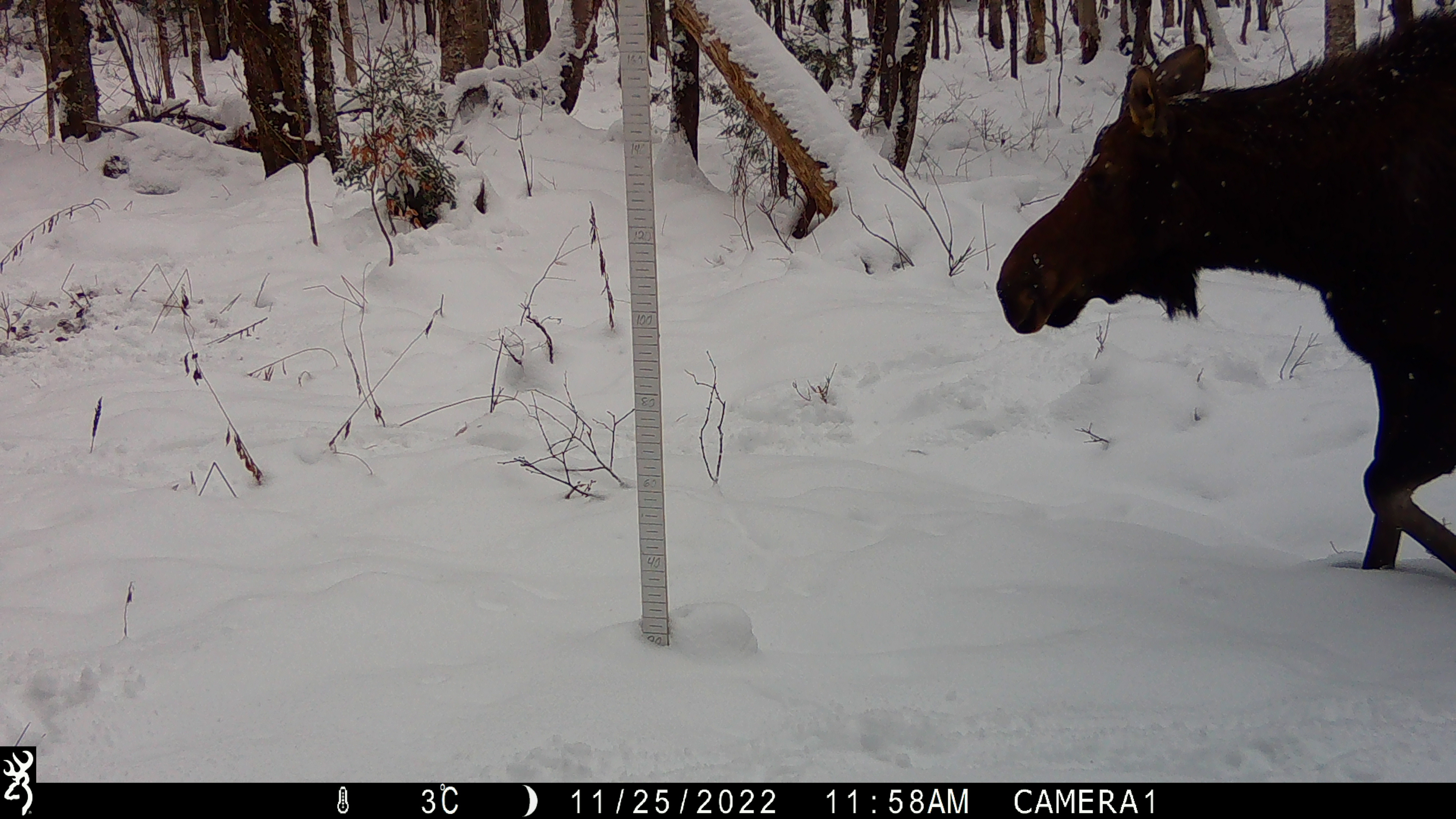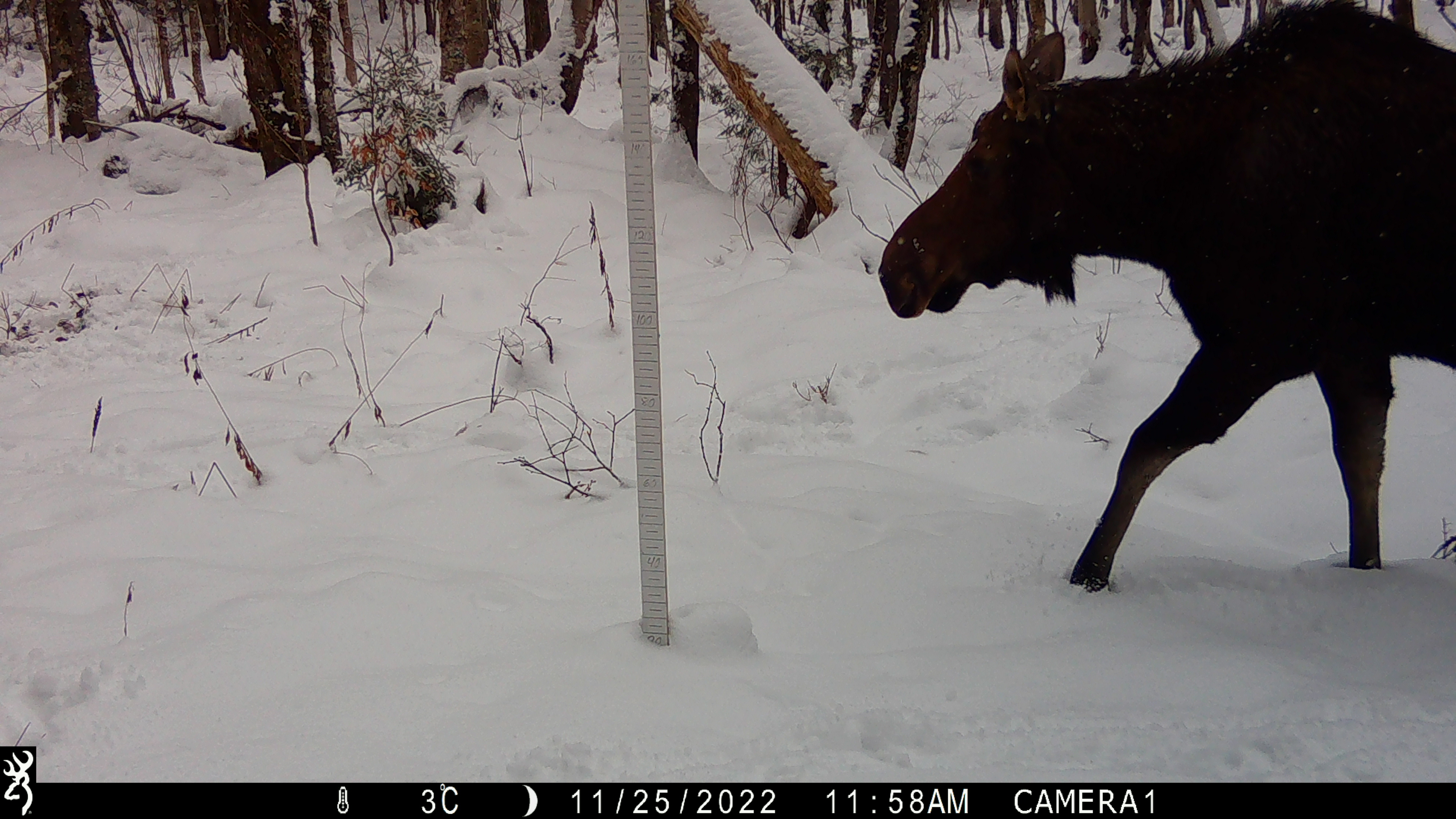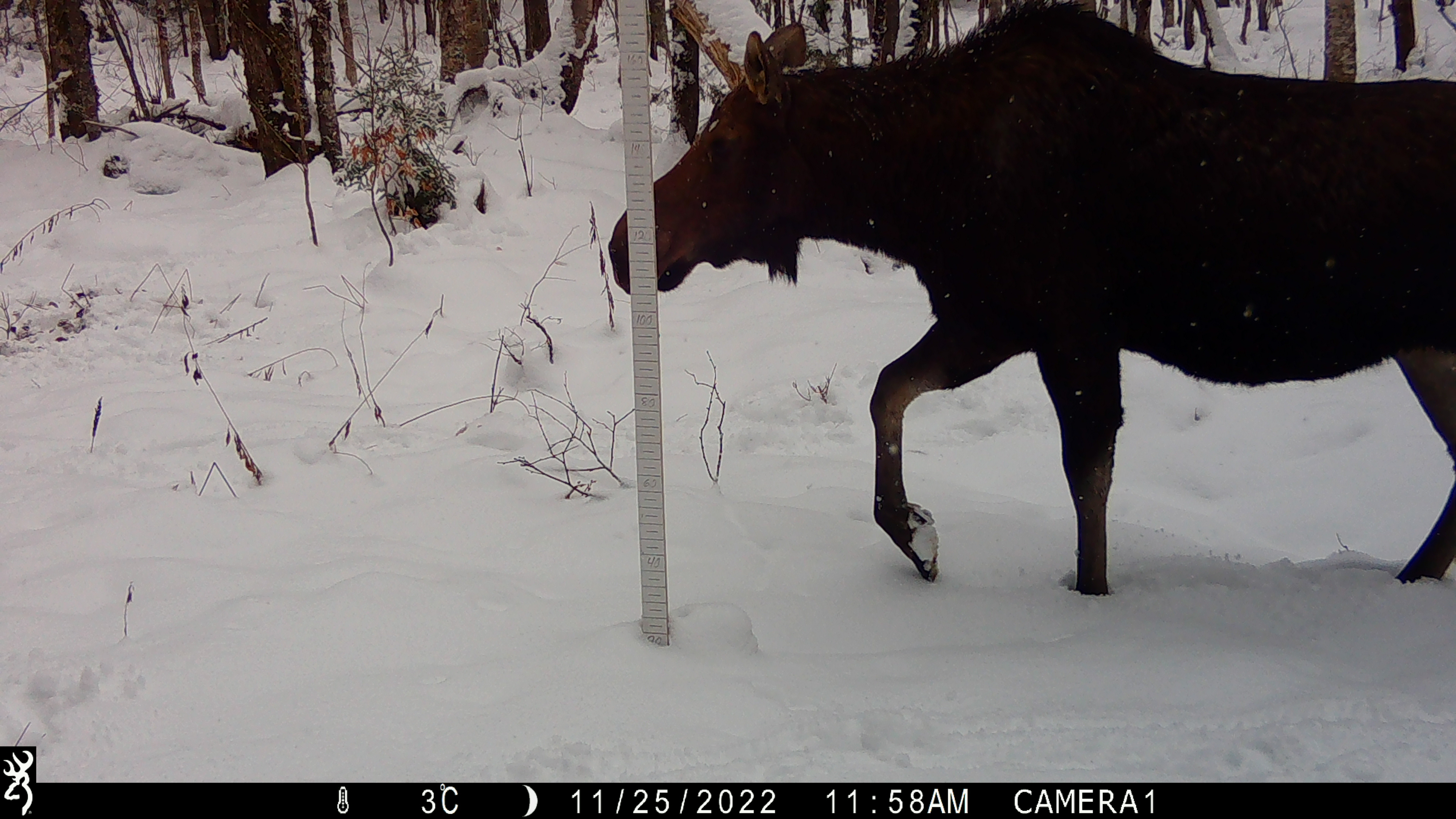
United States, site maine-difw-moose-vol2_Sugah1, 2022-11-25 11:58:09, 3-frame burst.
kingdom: Animalia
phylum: Chordata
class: Mammalia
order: Artiodactyla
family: Cervidae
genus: Alces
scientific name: Alces alces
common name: moose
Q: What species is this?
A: Moose (Alces alces).